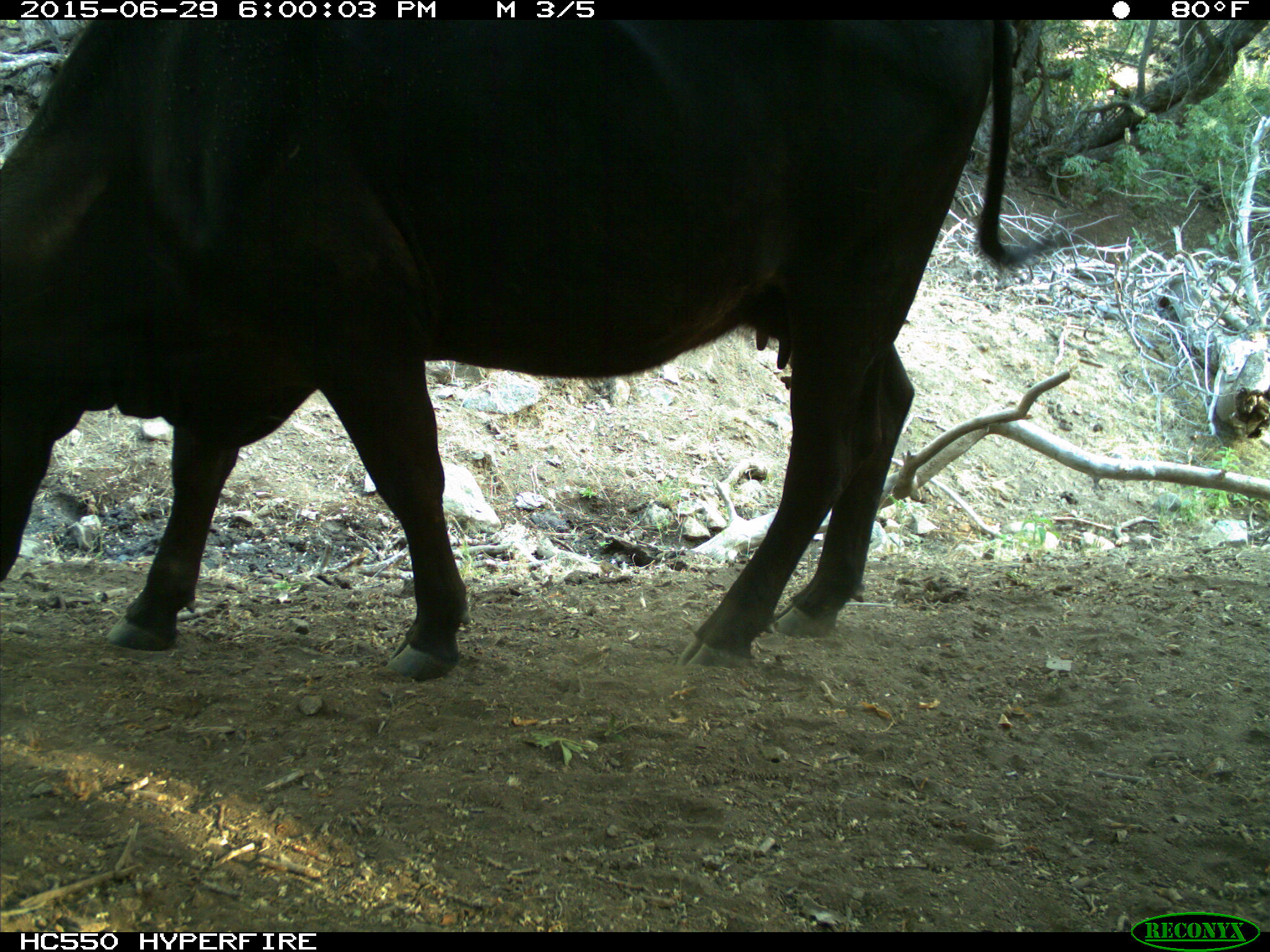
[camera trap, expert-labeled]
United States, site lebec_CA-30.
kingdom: Animalia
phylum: Chordata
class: Mammalia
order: Artiodactyla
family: Bovidae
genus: Bos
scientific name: Bos taurus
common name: domestic cow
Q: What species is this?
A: Bos taurus (domestic cow).